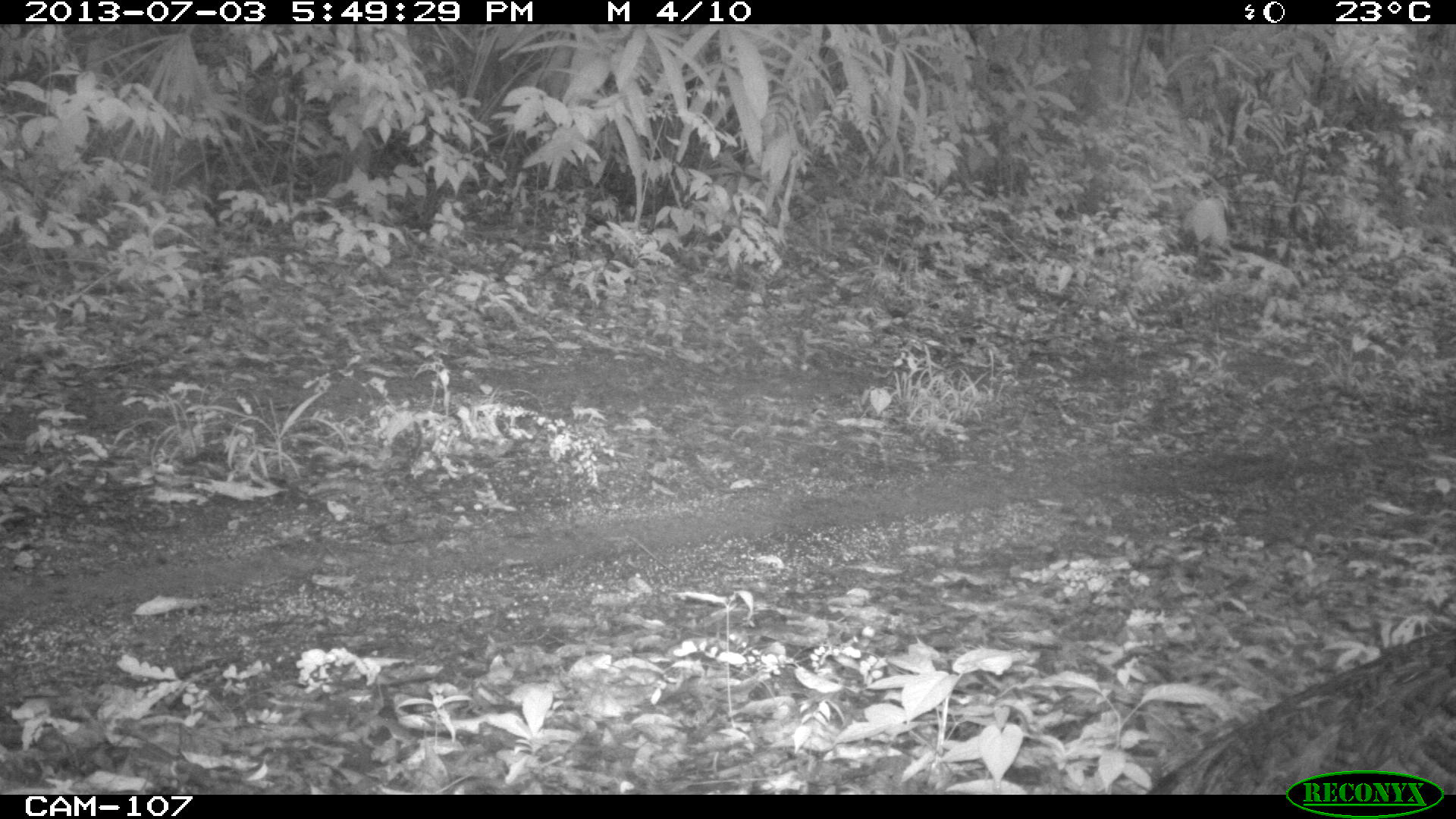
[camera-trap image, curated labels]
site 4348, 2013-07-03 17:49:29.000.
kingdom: Animalia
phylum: Chordata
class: Aves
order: Galliformes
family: Phasianidae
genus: Meleagris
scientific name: Meleagris ocellata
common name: ocellated turkey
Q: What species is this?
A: Meleagris ocellata (ocellated turkey).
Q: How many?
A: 1.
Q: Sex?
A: Female.